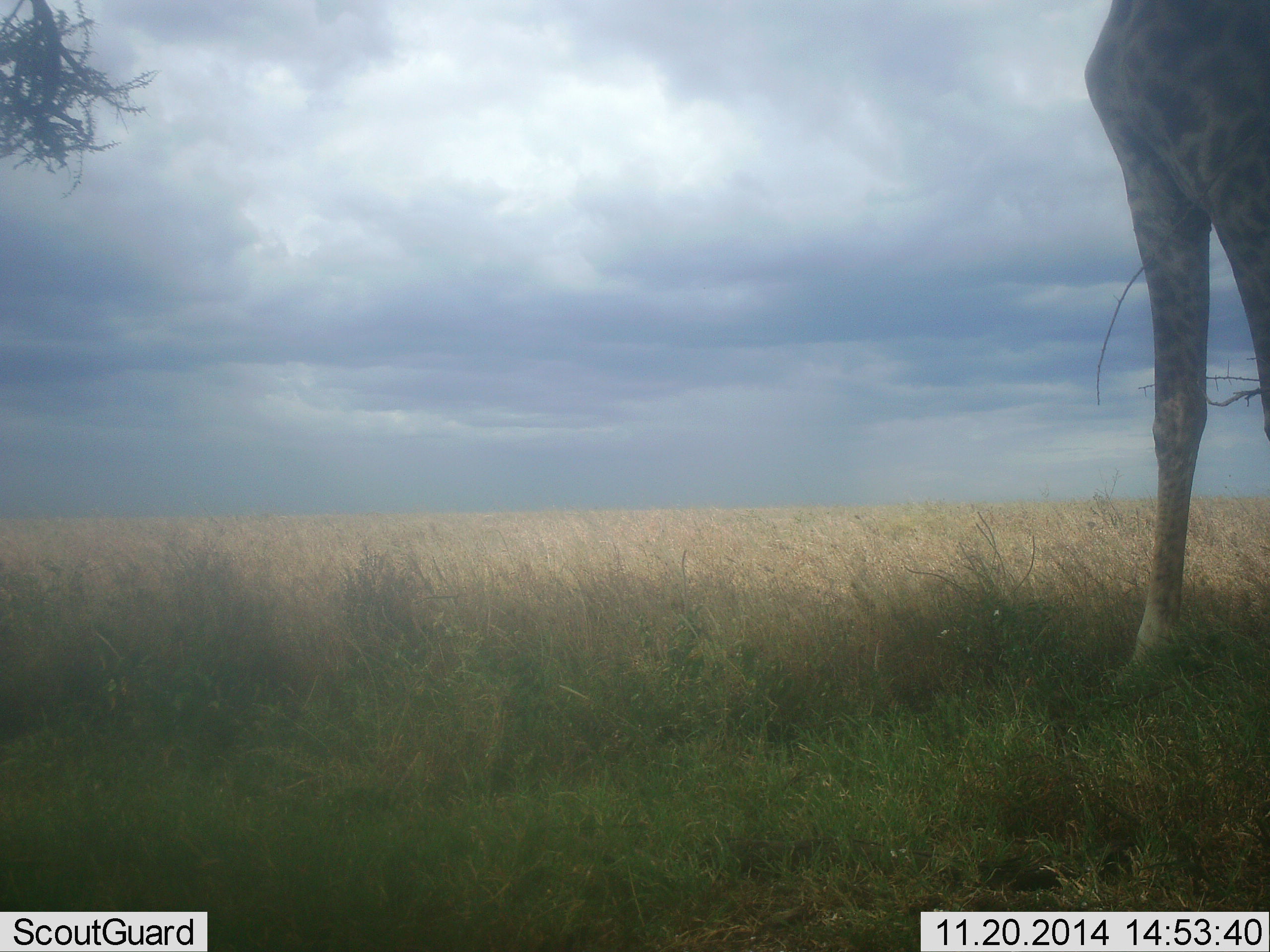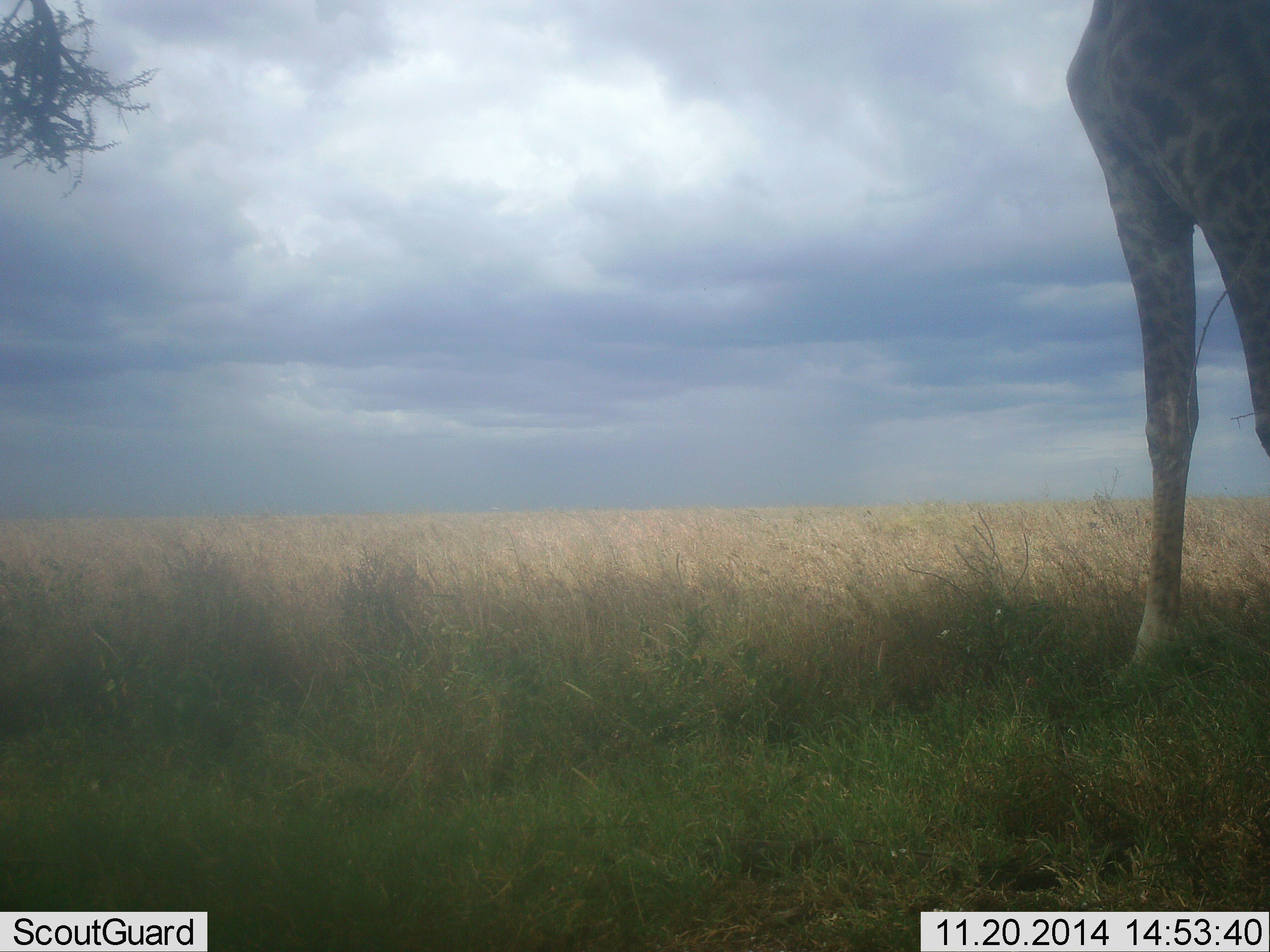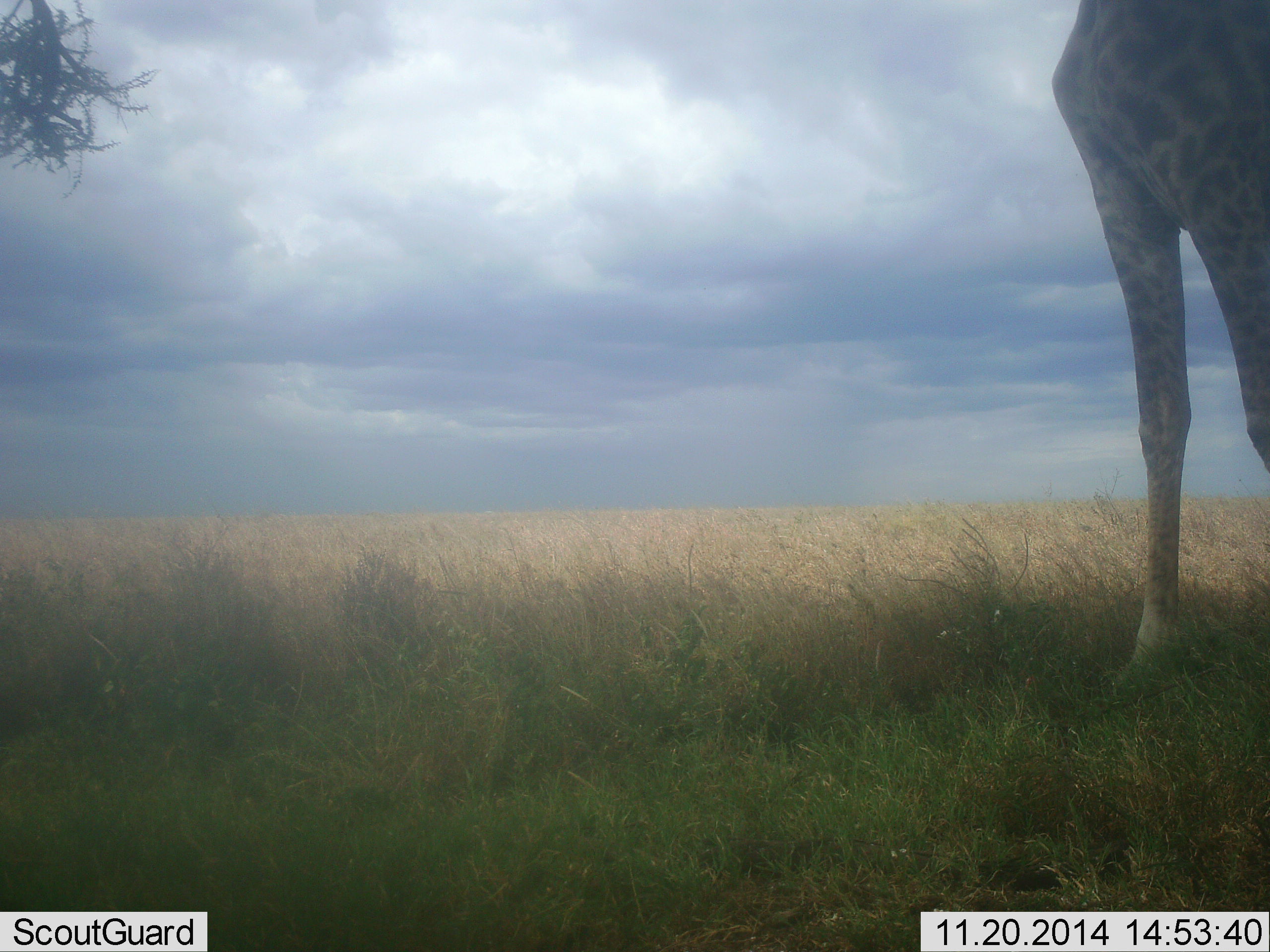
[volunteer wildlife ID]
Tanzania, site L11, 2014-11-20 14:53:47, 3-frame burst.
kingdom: Animalia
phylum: Chordata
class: Mammalia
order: Artiodactyla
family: Giraffidae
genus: Giraffa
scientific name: Giraffa camelopardalis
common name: giraffe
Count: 1.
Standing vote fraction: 100%.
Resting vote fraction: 0%.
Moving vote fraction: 0%.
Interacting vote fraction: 0%.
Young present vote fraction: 0%.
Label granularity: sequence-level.